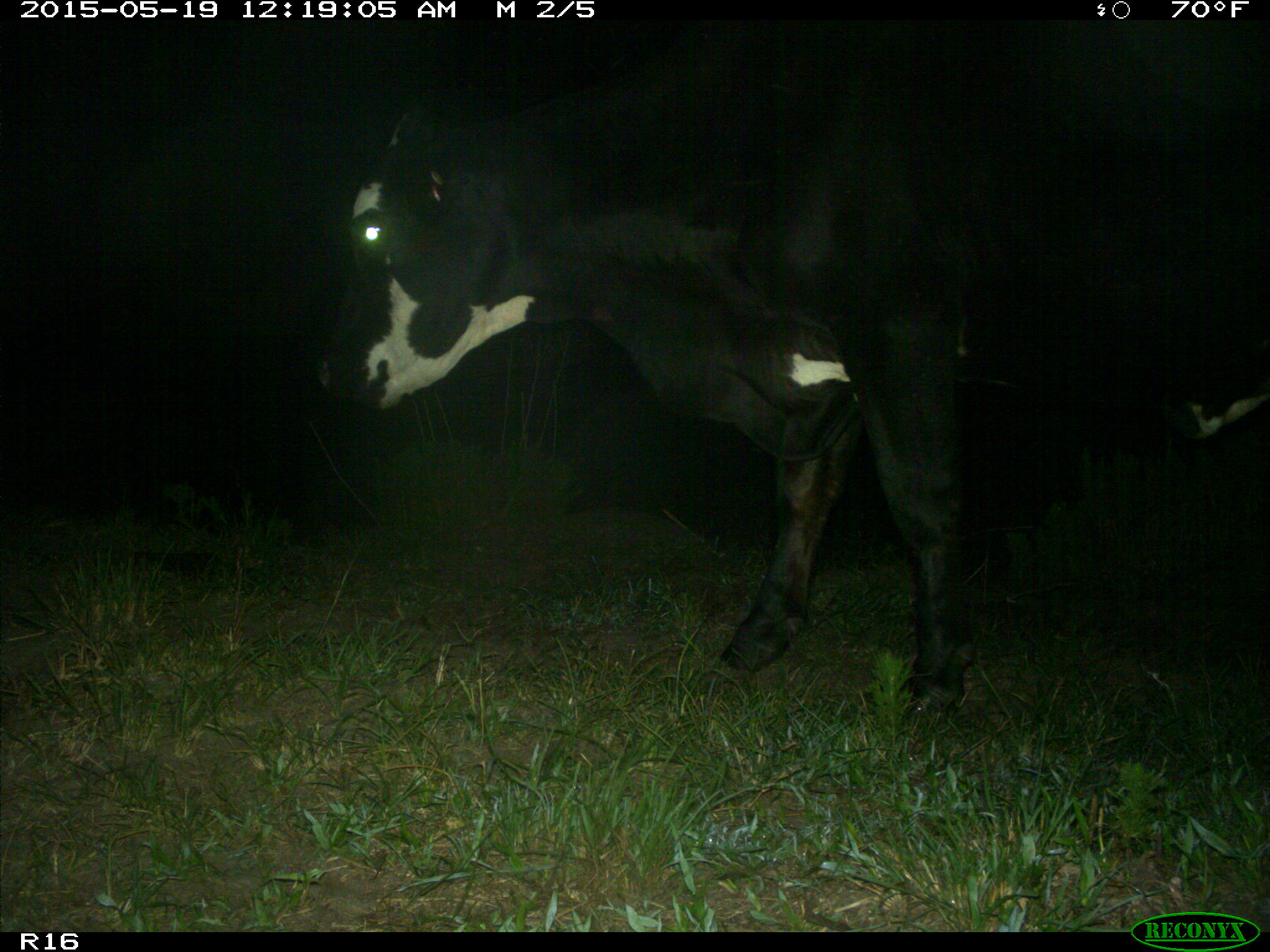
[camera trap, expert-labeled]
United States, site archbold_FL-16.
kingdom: Animalia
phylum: Chordata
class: Mammalia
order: Artiodactyla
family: Bovidae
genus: Bos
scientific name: Bos taurus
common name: domestic cow